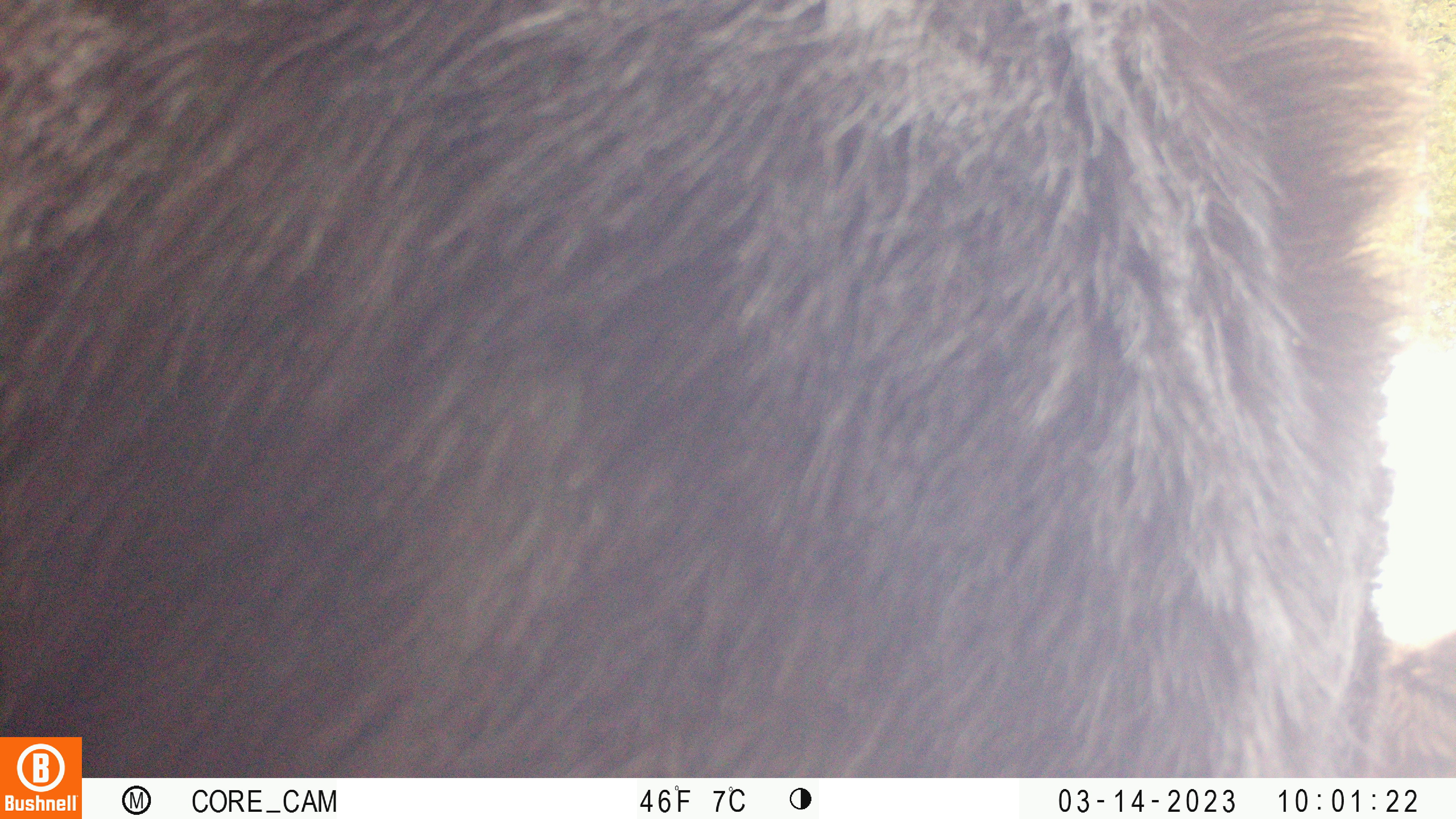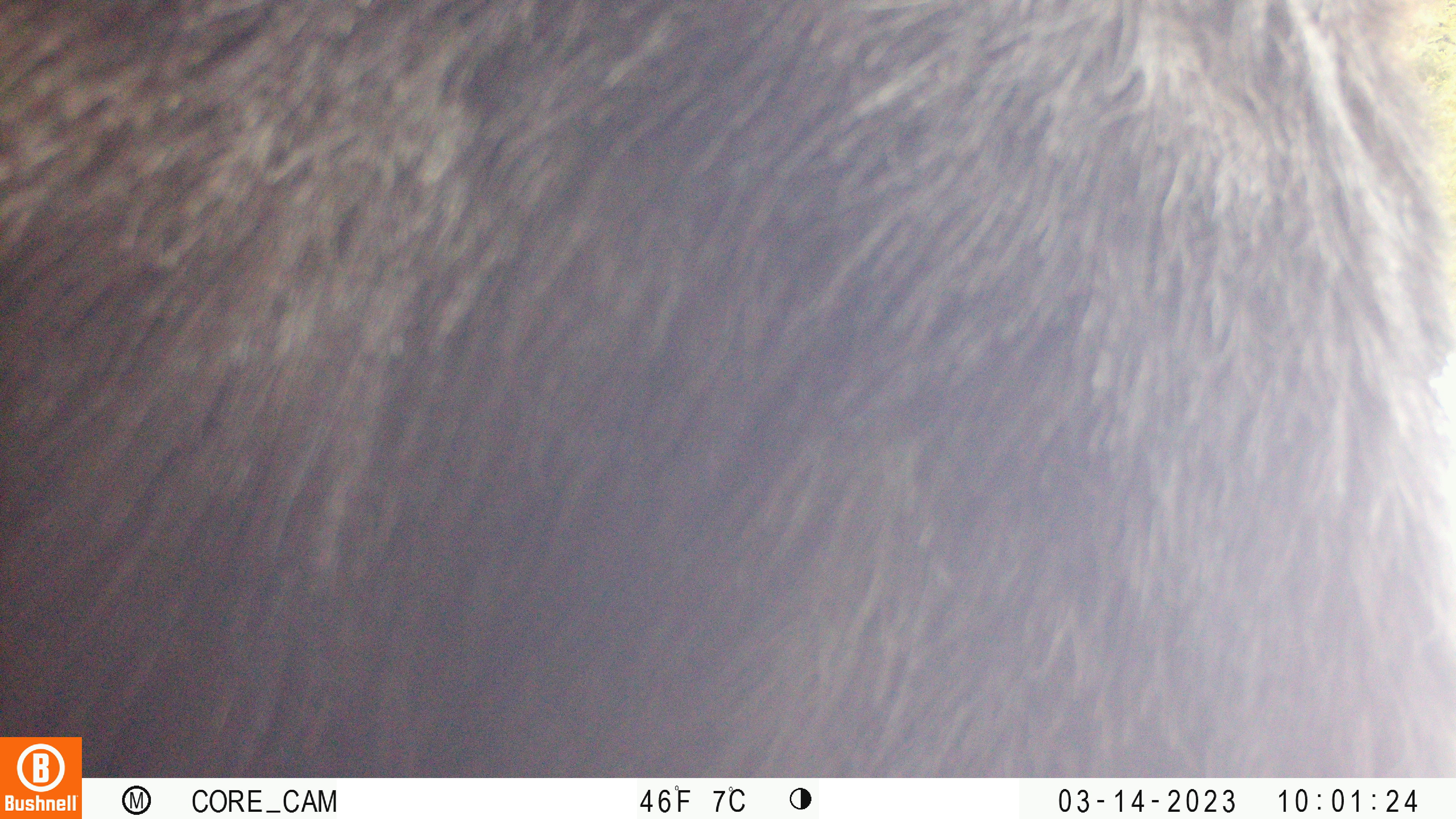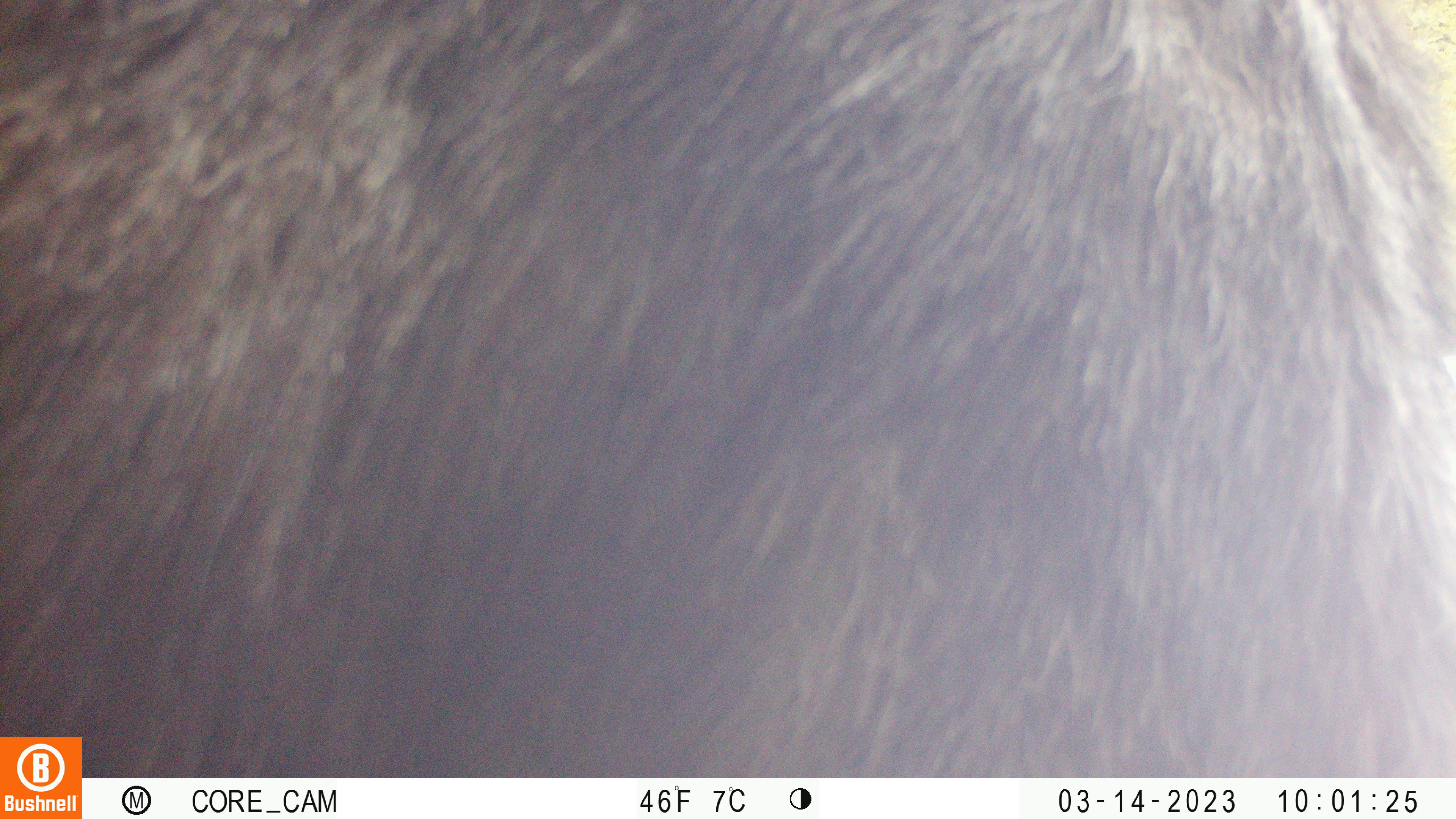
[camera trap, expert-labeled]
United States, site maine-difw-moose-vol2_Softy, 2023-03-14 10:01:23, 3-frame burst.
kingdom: Animalia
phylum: Chordata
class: Mammalia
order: Artiodactyla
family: Cervidae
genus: Alces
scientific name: Alces alces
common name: moose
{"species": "moose (Alces alces)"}